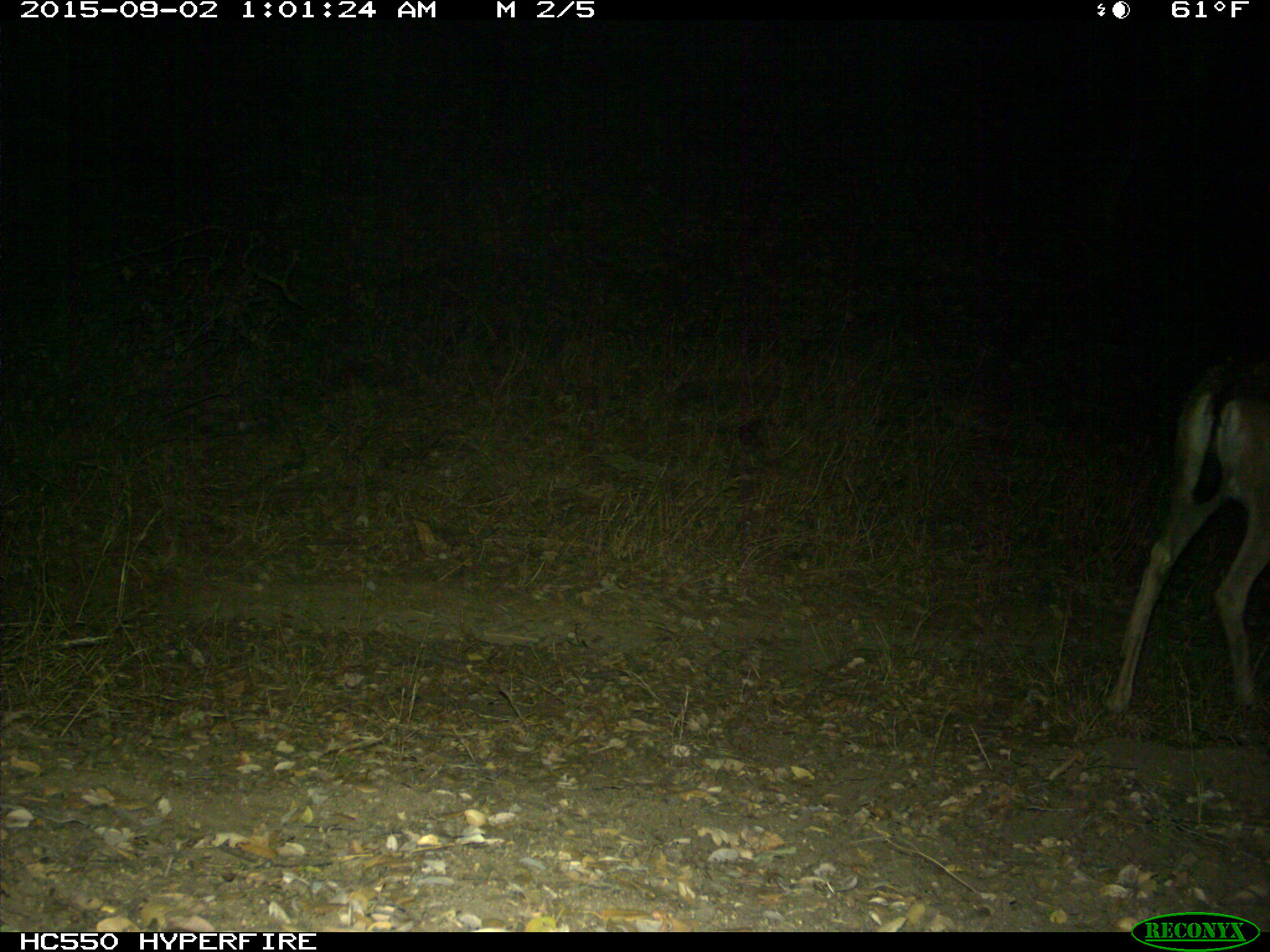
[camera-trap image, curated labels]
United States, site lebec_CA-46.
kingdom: Animalia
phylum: Chordata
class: Mammalia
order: Artiodactyla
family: Cervidae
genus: Odocoileus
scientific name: Odocoileus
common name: deer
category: unidentified deer